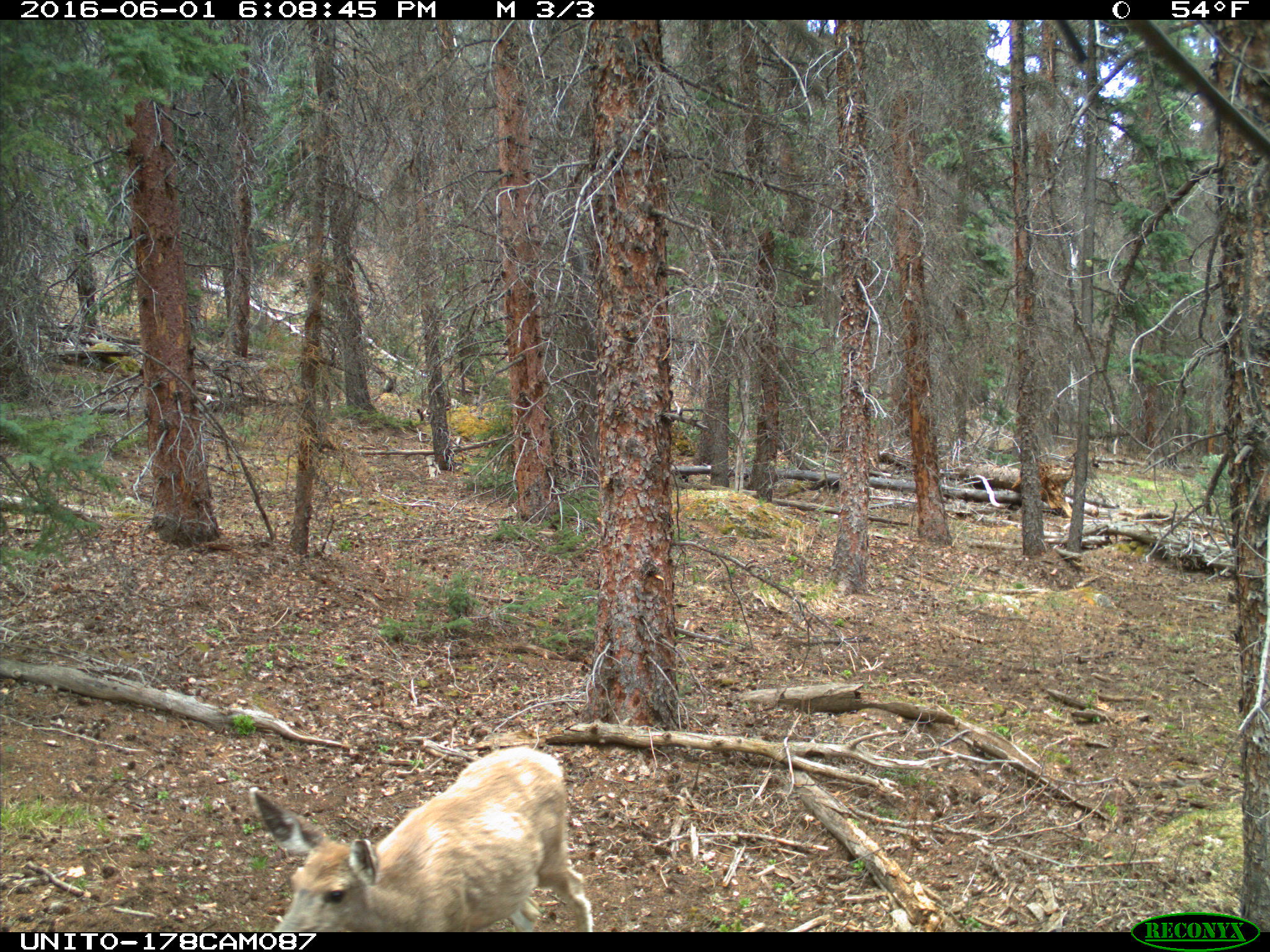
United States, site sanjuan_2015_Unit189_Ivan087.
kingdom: Animalia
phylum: Chordata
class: Mammalia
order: Artiodactyla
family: Cervidae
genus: Odocoileus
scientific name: Odocoileus hemionus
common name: mule deer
Odocoileus hemionus (mule deer).